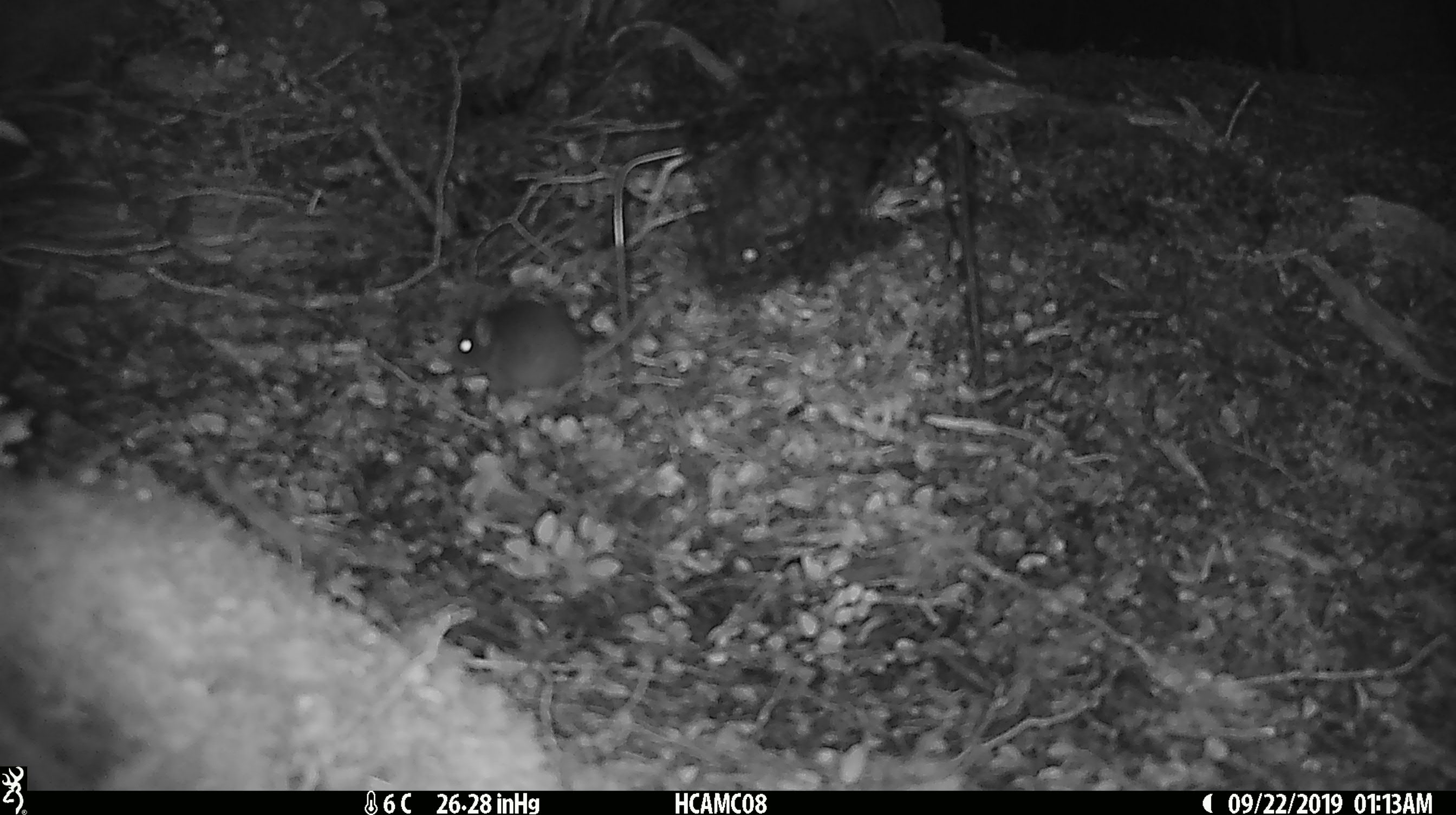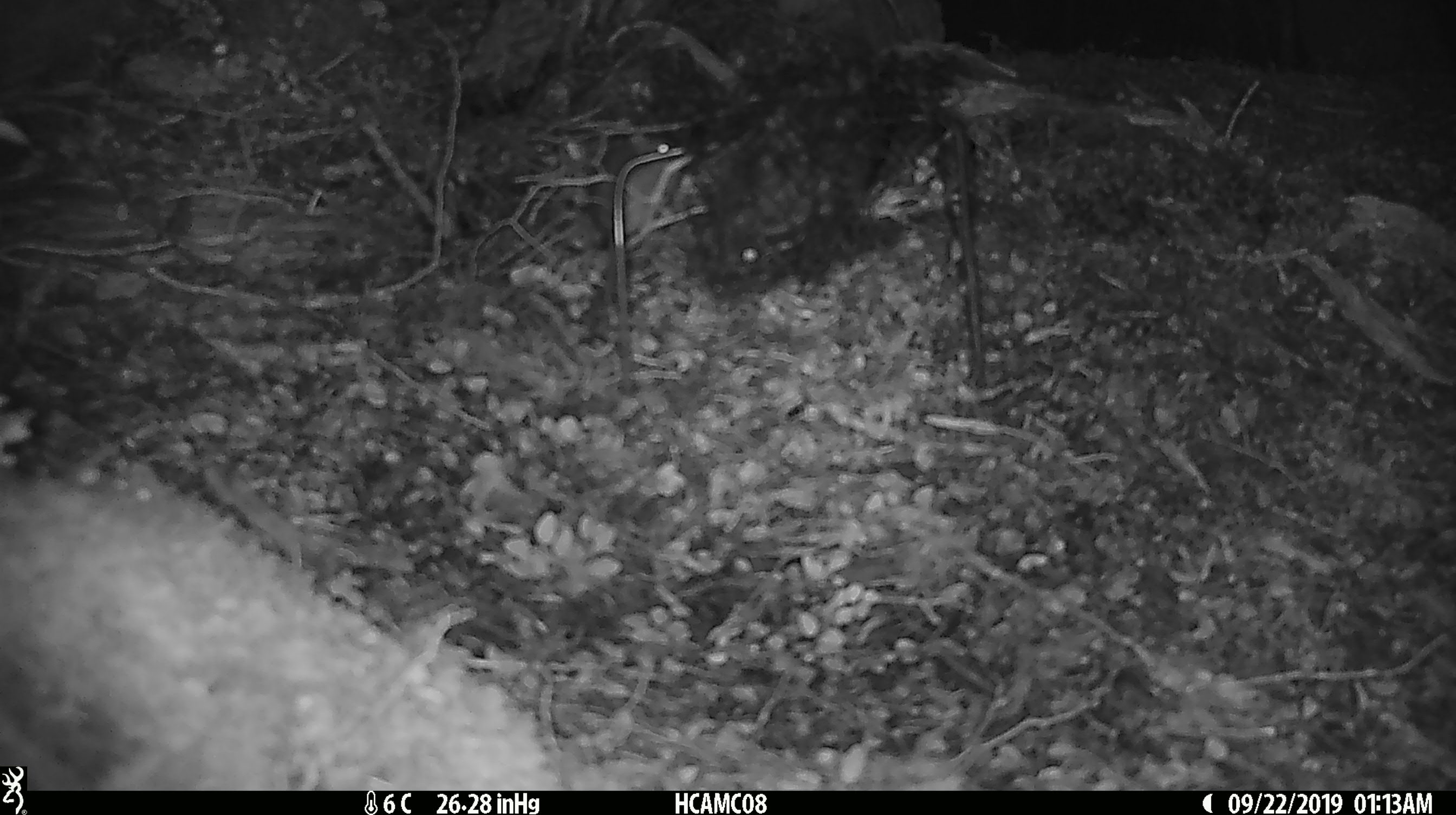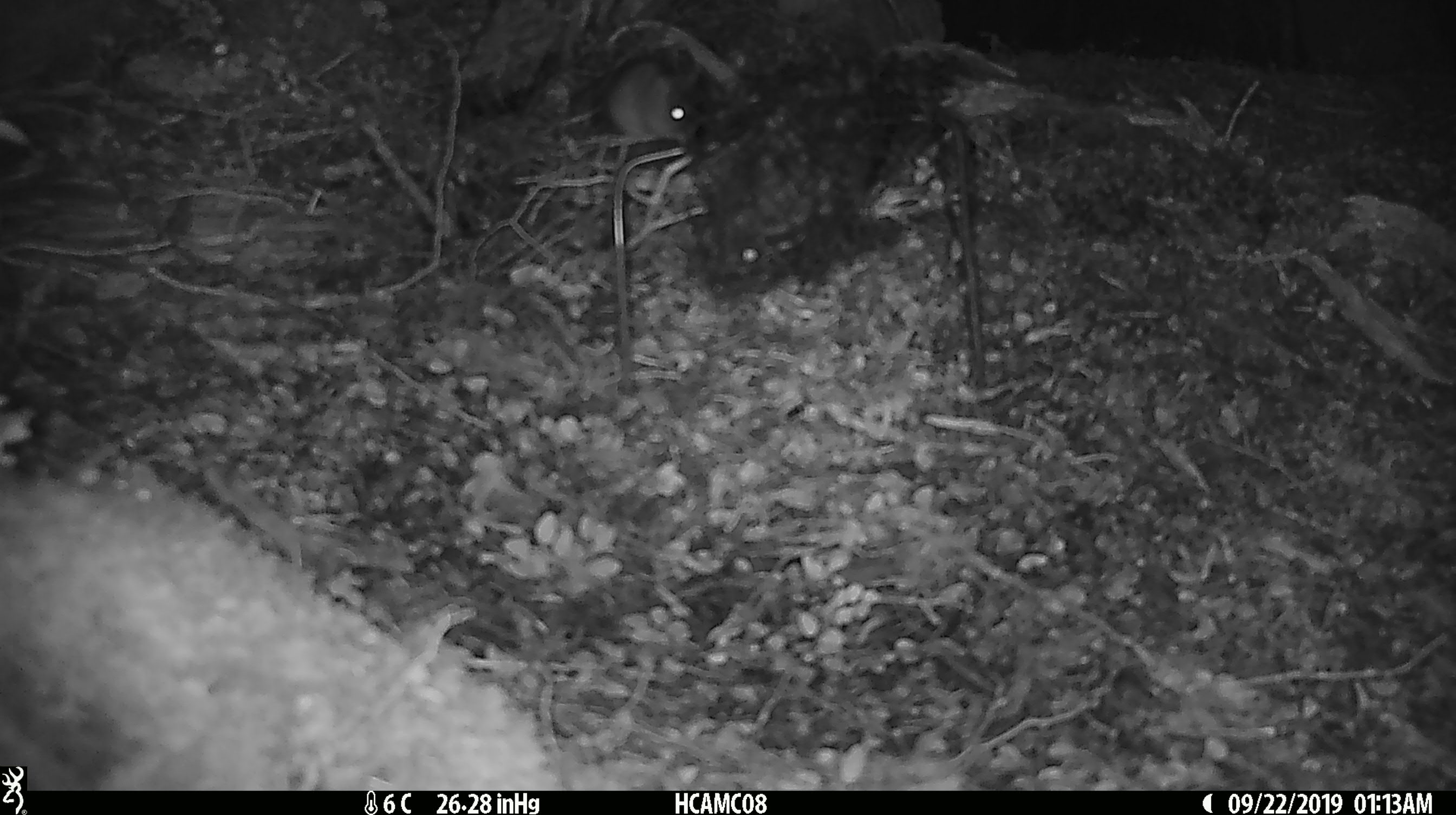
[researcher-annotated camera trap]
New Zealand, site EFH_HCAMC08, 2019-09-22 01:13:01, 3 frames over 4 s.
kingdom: Animalia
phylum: Chordata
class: Mammalia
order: Rodentia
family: Muridae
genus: Mus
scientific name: Mus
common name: mouse